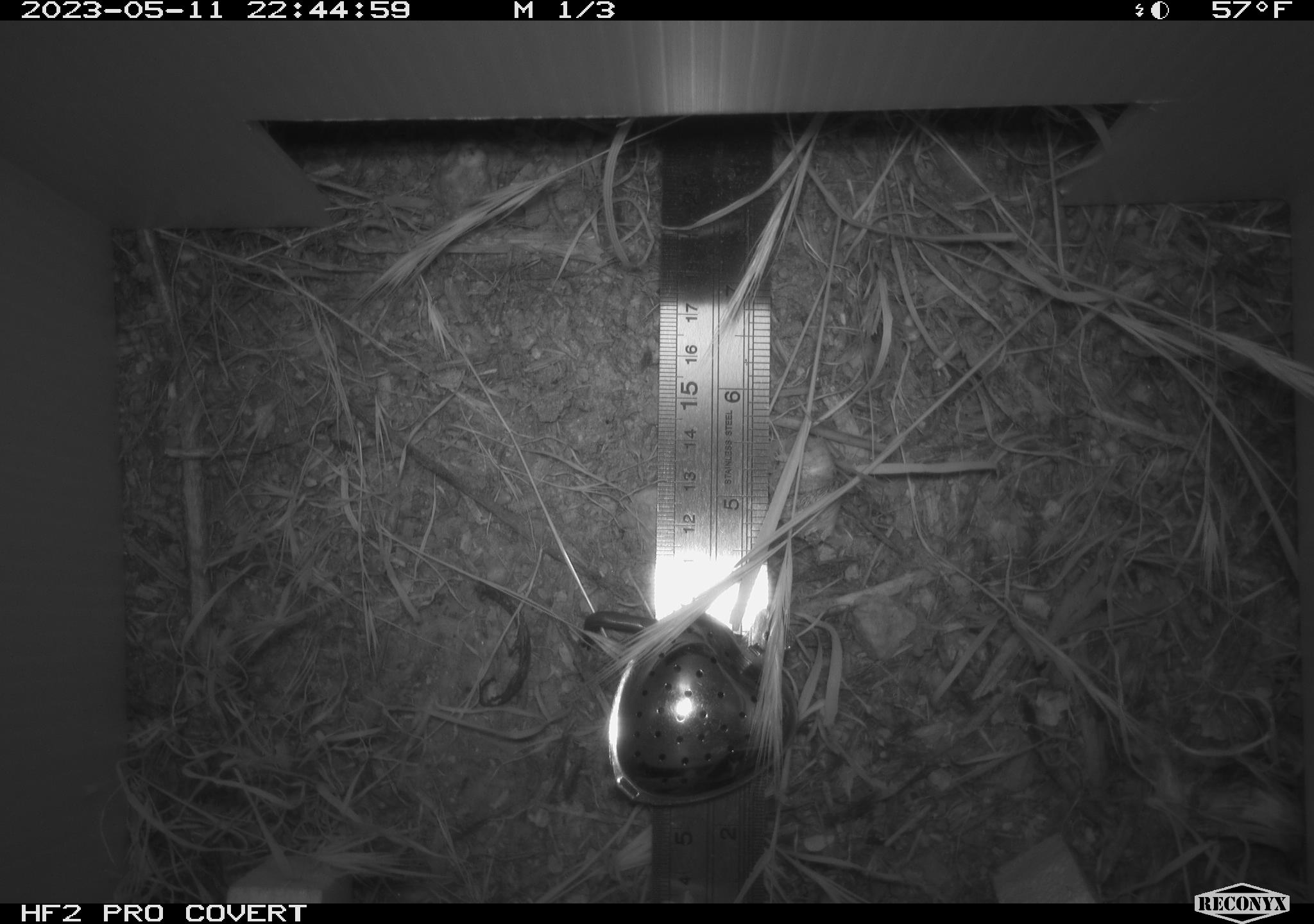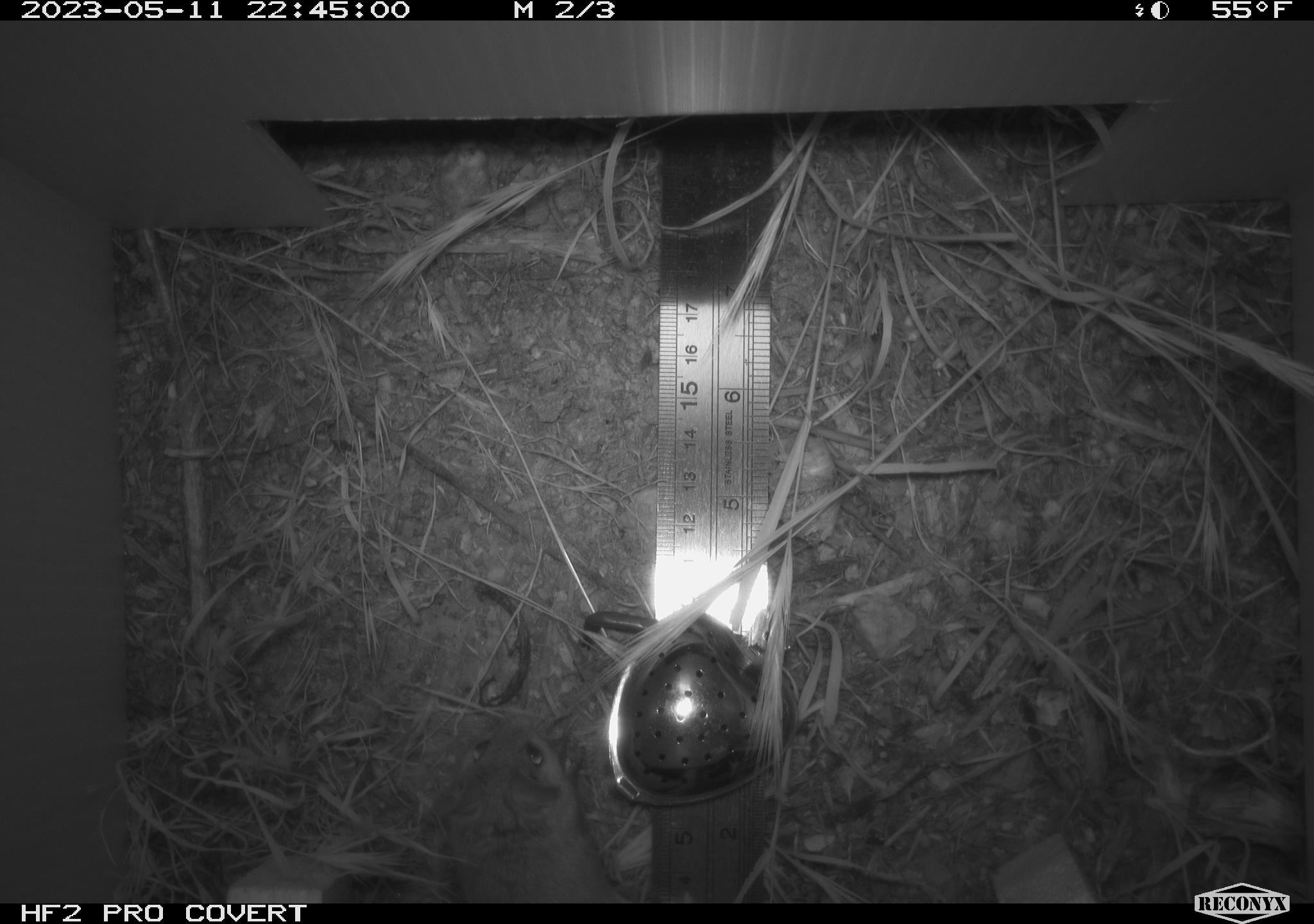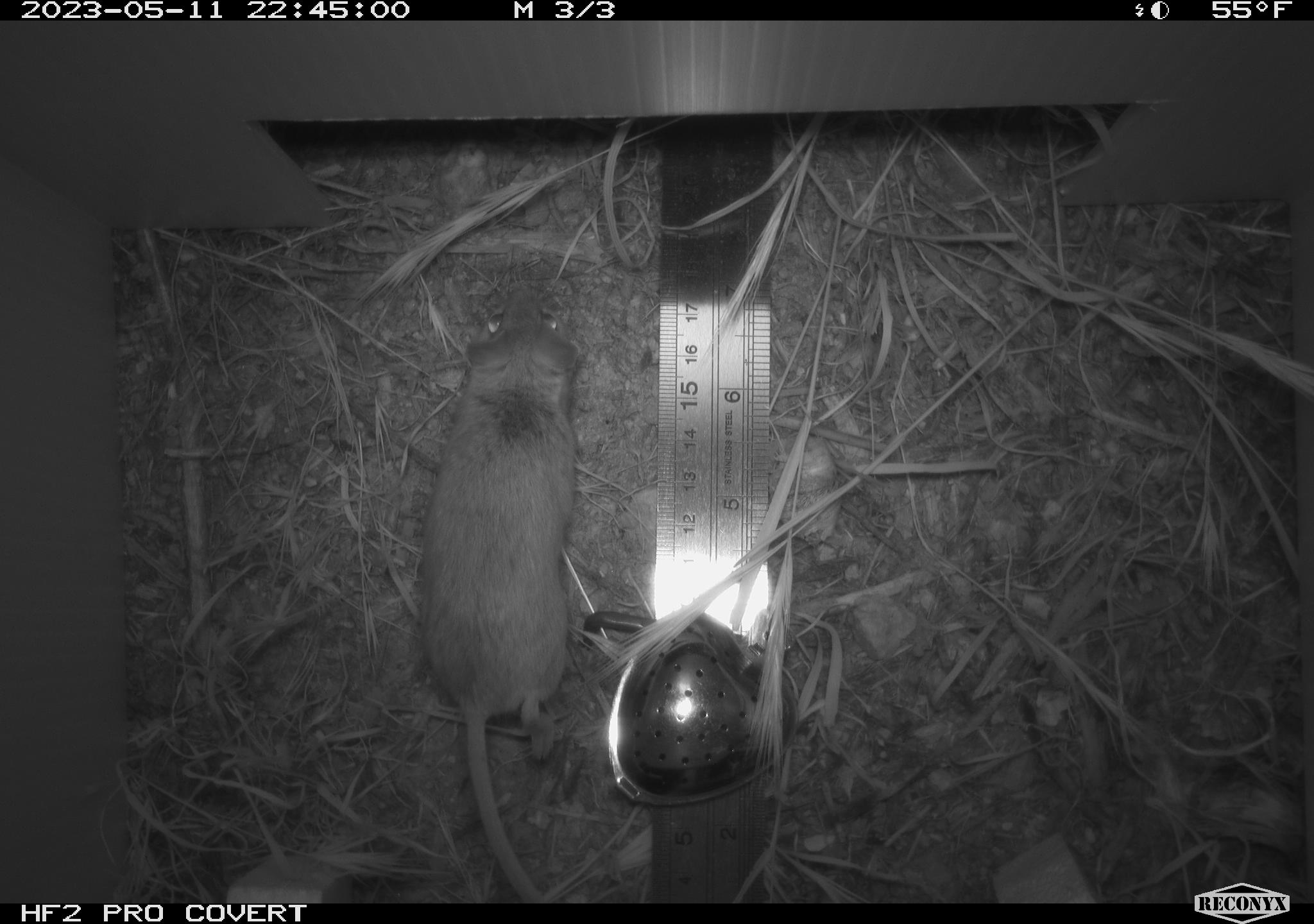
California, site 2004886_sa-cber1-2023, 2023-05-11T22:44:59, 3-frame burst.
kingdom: Animalia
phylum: Chordata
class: Mammalia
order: Rodentia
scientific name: Rodentia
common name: mouse species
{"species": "mouse species (Rodentia)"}